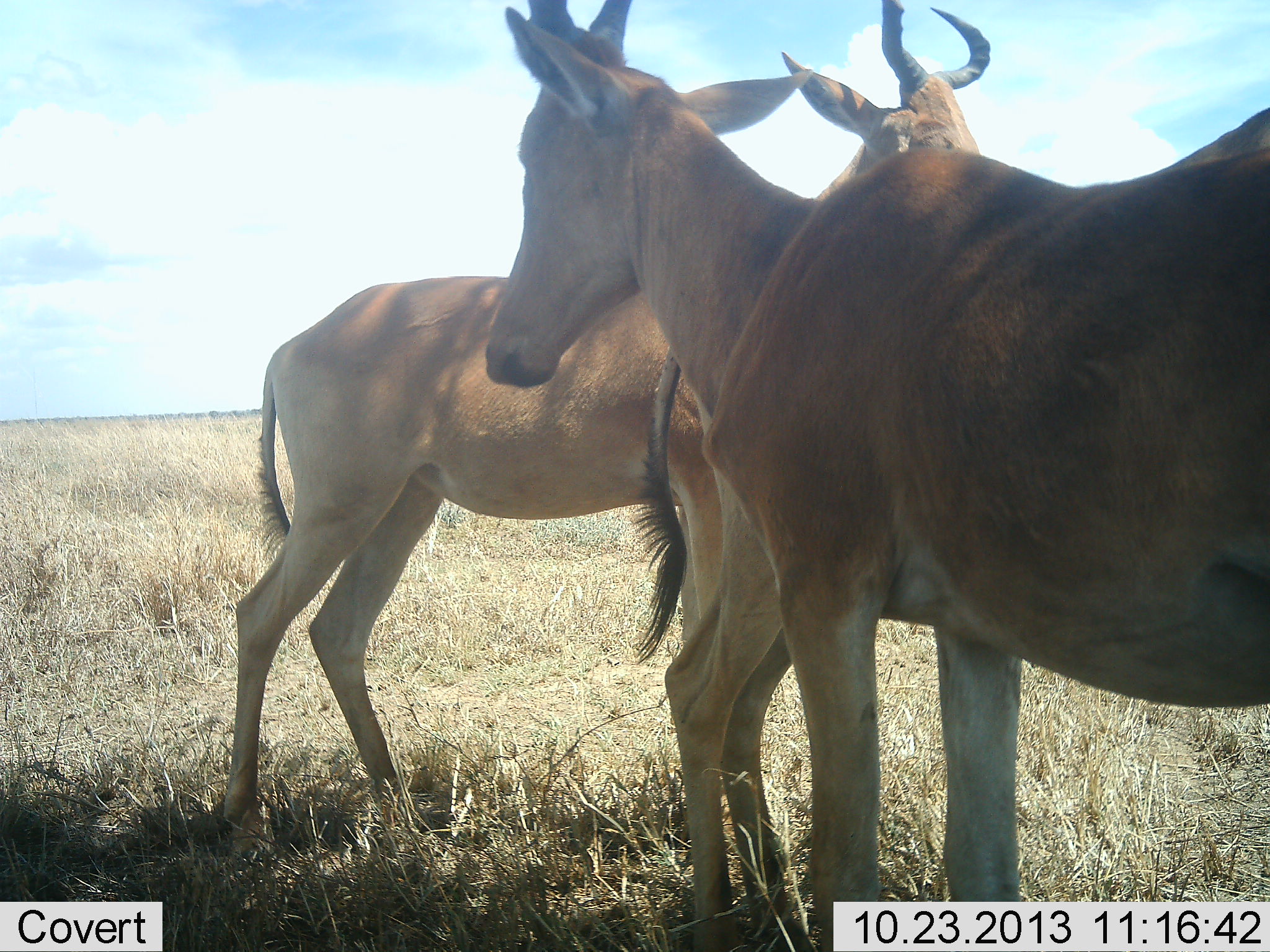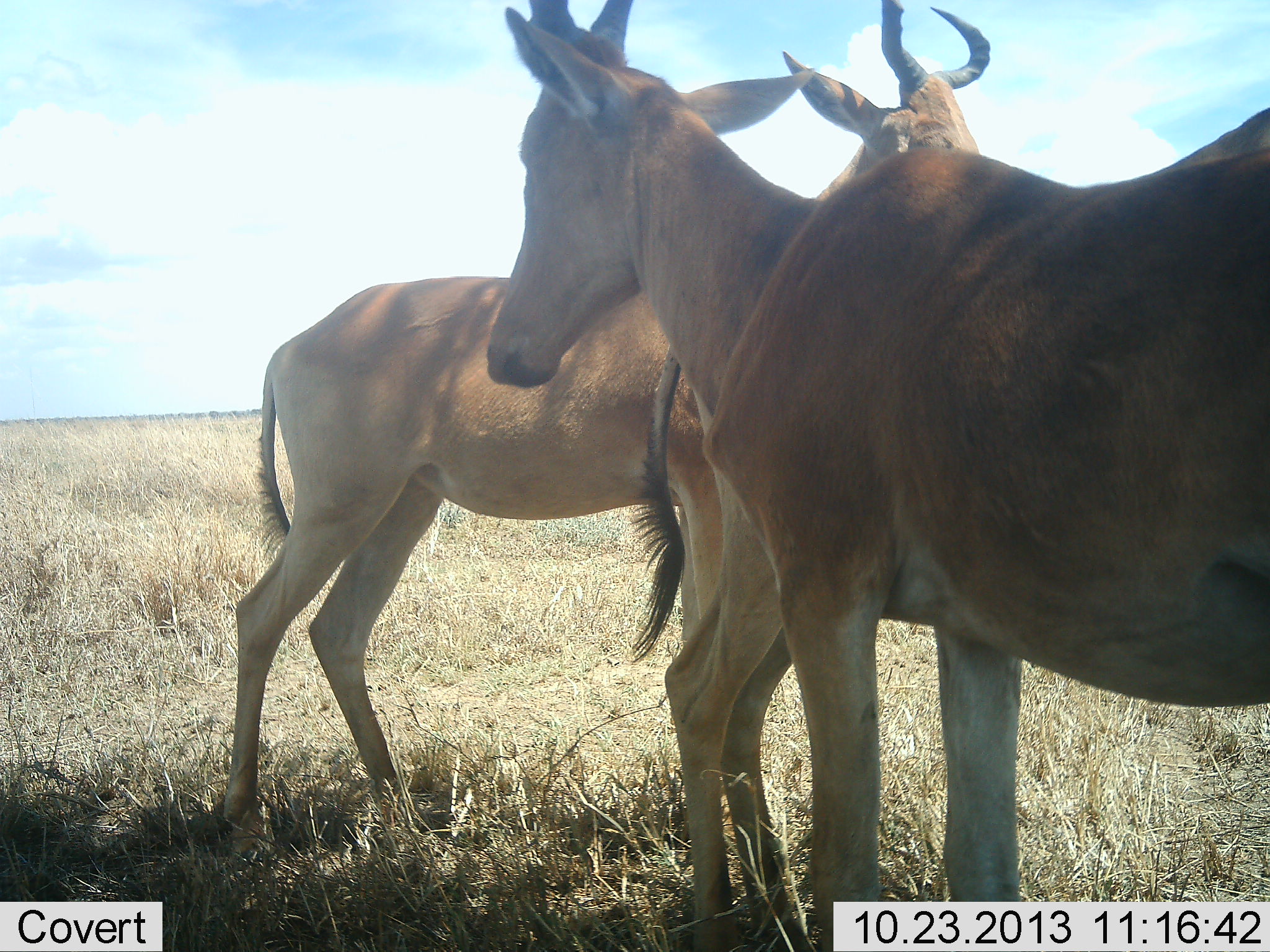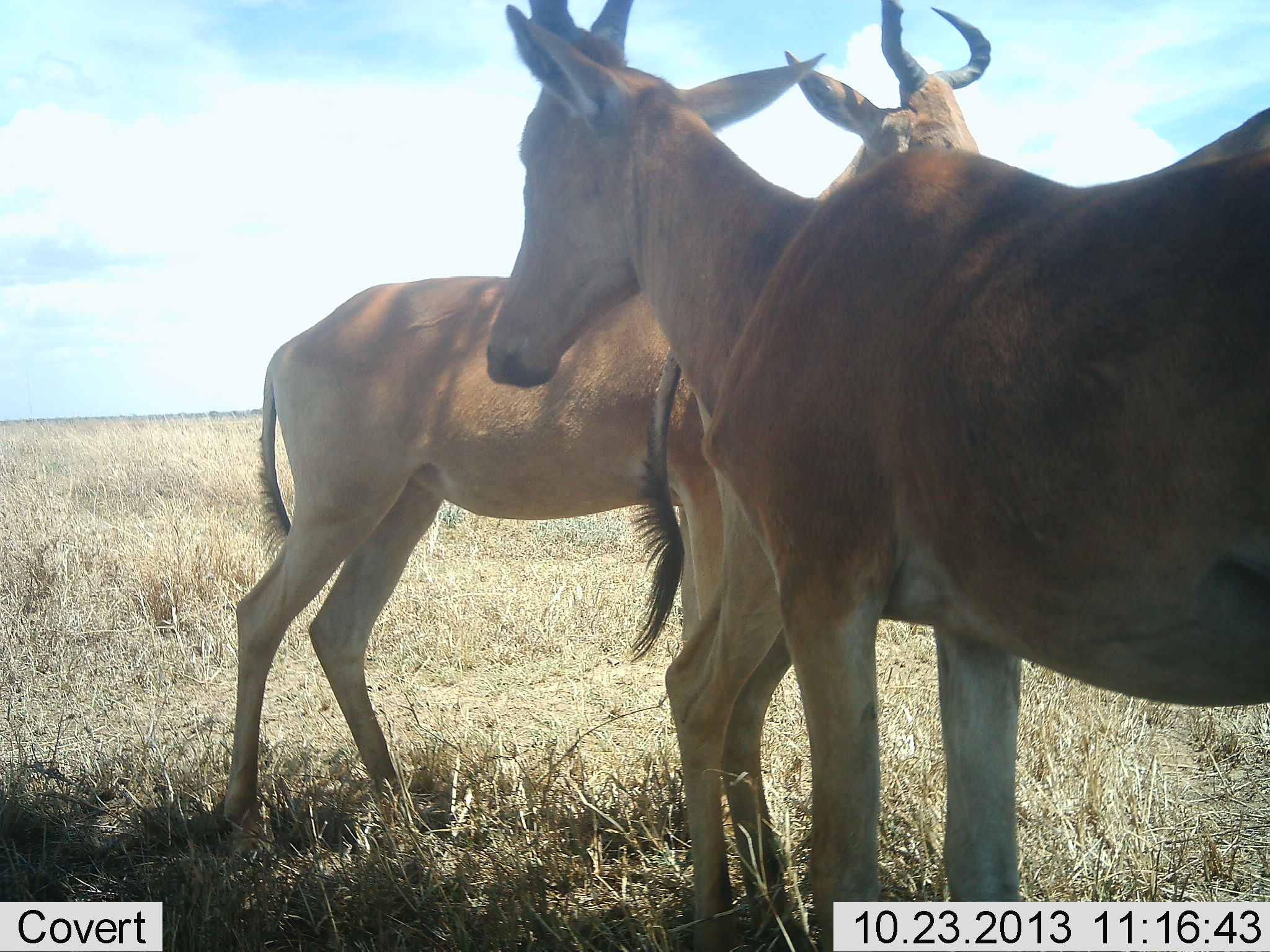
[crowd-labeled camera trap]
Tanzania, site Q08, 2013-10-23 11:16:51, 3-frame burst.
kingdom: Animalia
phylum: Chordata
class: Mammalia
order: Artiodactyla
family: Bovidae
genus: Alcelaphus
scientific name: Alcelaphus buselaphus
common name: hartebeest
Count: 2.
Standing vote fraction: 100%.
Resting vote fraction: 4%.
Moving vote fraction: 0%.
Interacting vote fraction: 4%.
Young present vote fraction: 0%.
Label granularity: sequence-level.